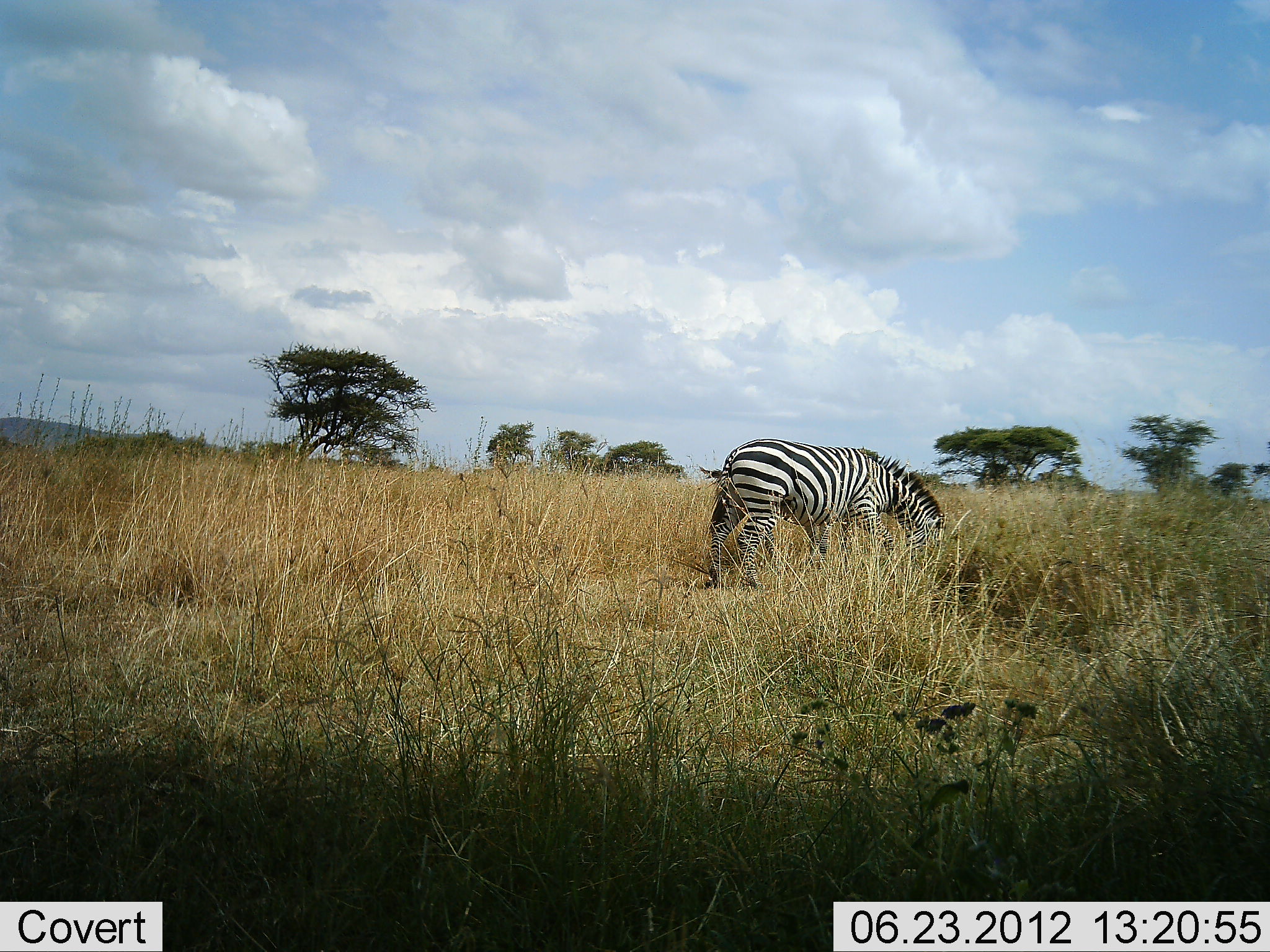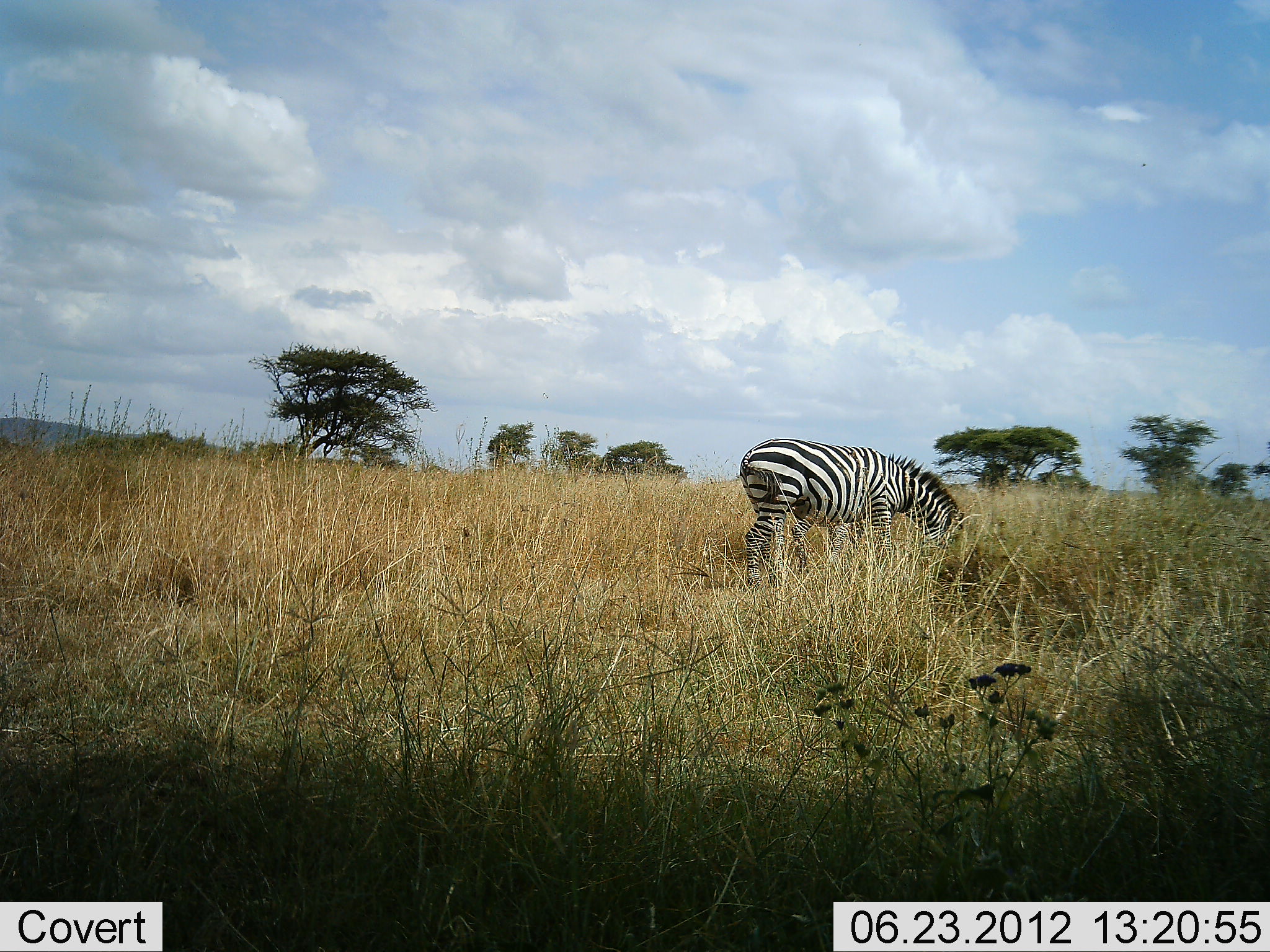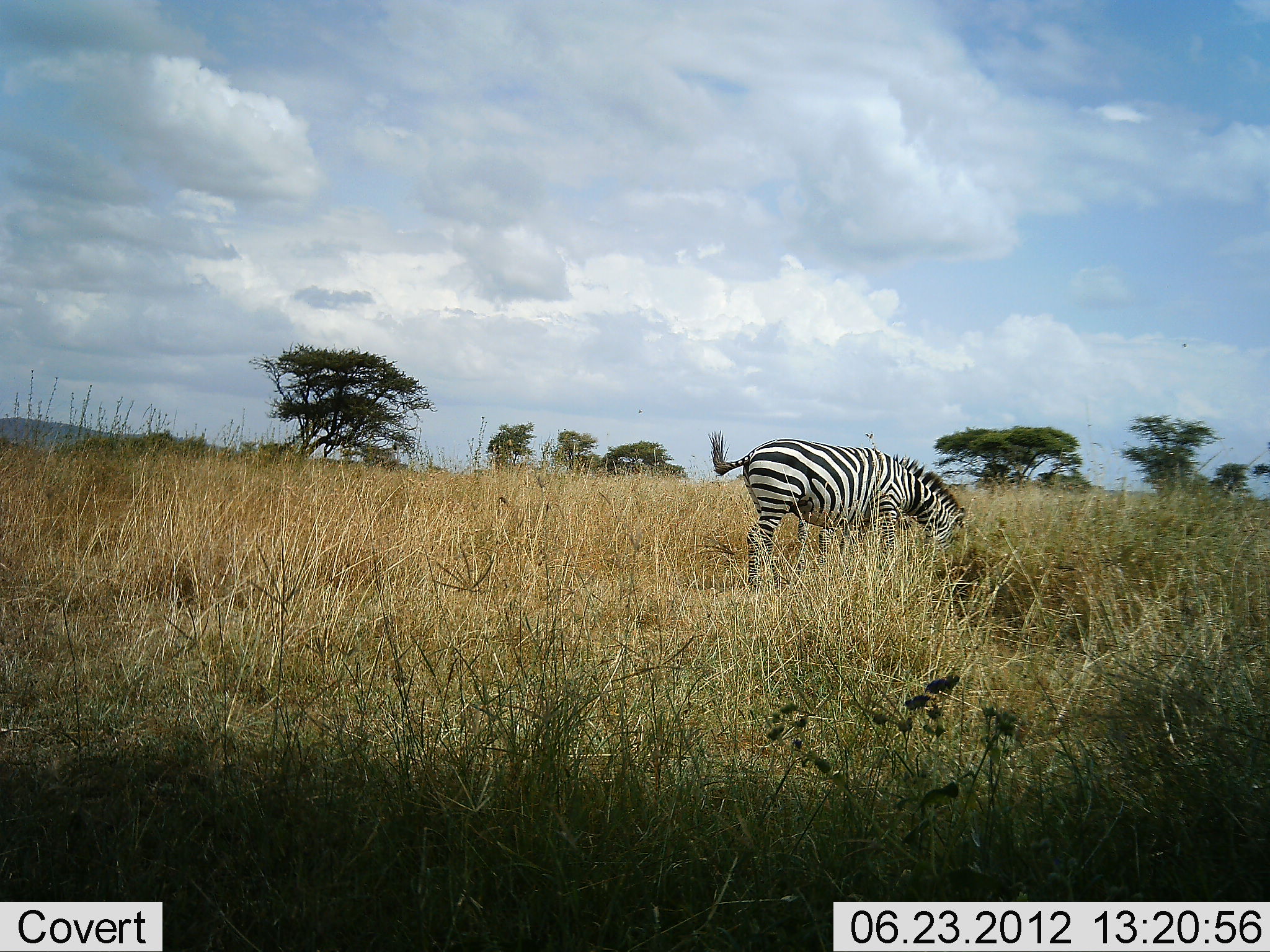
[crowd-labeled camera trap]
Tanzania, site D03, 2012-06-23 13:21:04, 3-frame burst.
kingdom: Animalia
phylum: Chordata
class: Mammalia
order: Perissodactyla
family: Equidae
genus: Equus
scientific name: Equus quagga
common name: plains zebra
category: zebra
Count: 1.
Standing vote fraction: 36%.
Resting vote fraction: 0%.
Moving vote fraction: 18%.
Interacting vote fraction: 0%.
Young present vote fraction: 9%.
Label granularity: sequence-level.